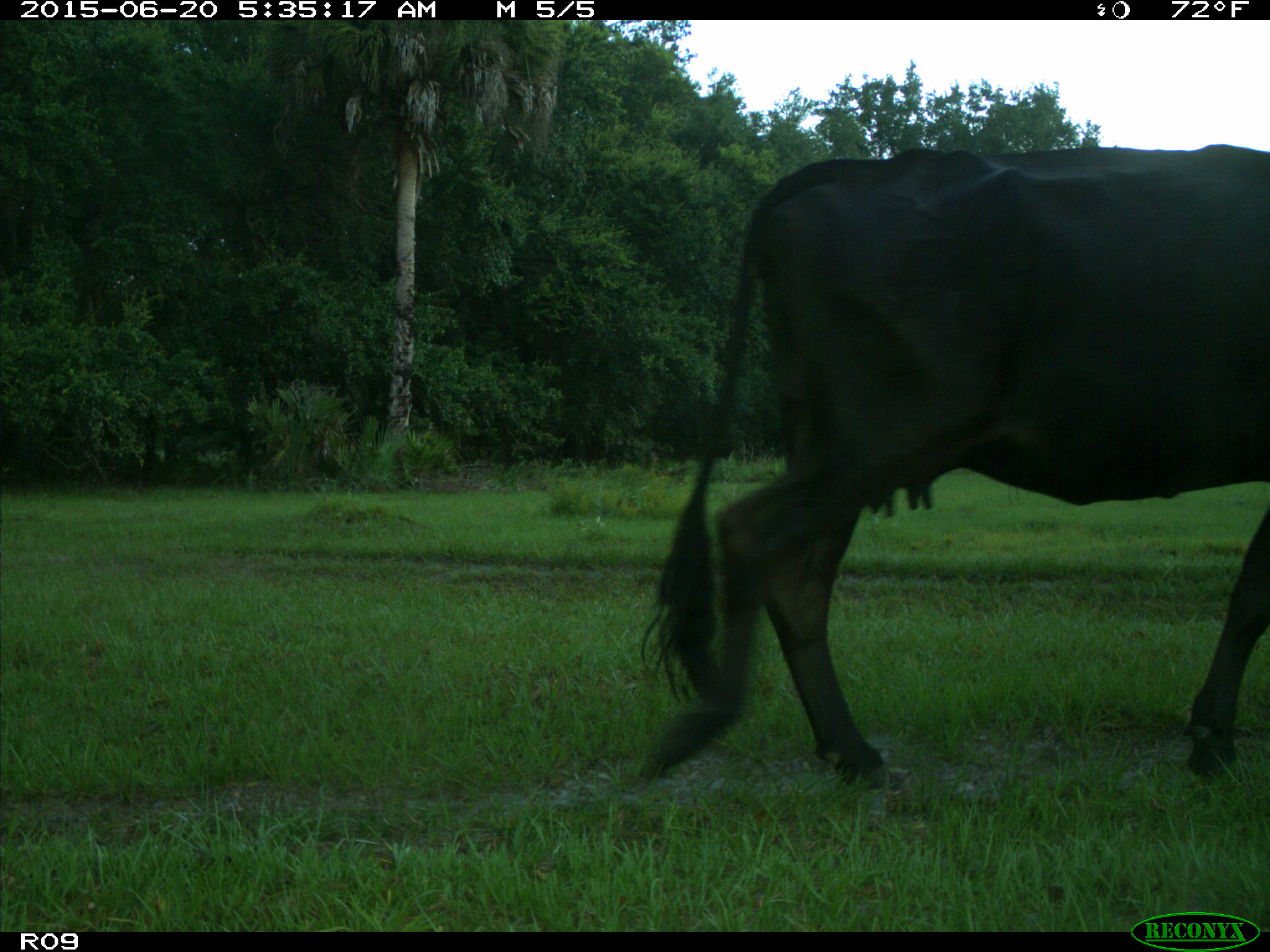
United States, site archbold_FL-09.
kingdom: Animalia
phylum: Chordata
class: Mammalia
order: Artiodactyla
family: Bovidae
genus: Bos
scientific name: Bos taurus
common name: domestic cow